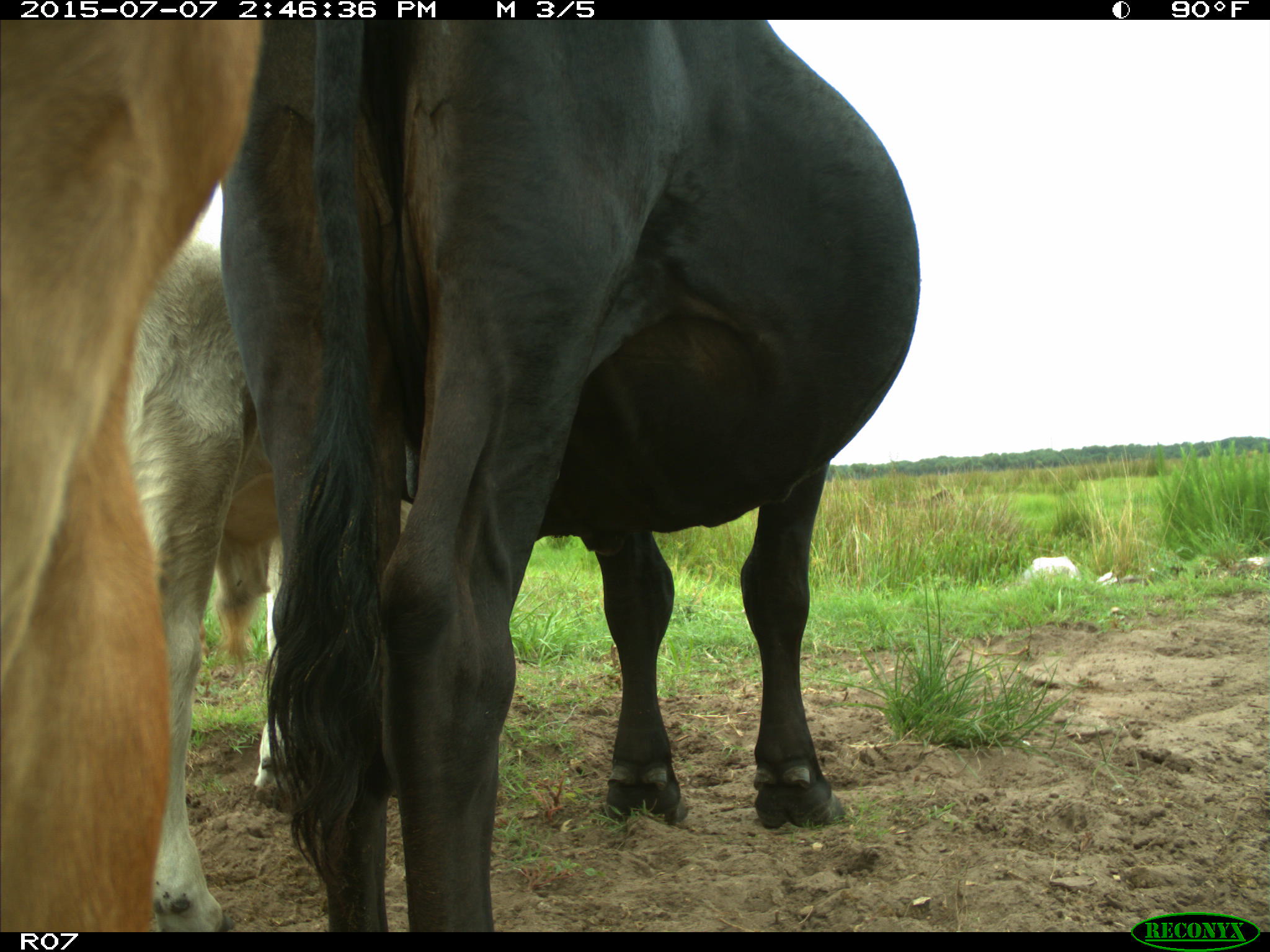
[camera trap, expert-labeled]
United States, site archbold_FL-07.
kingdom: Animalia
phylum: Chordata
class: Mammalia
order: Artiodactyla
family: Bovidae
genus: Bos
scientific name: Bos taurus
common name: domestic cow